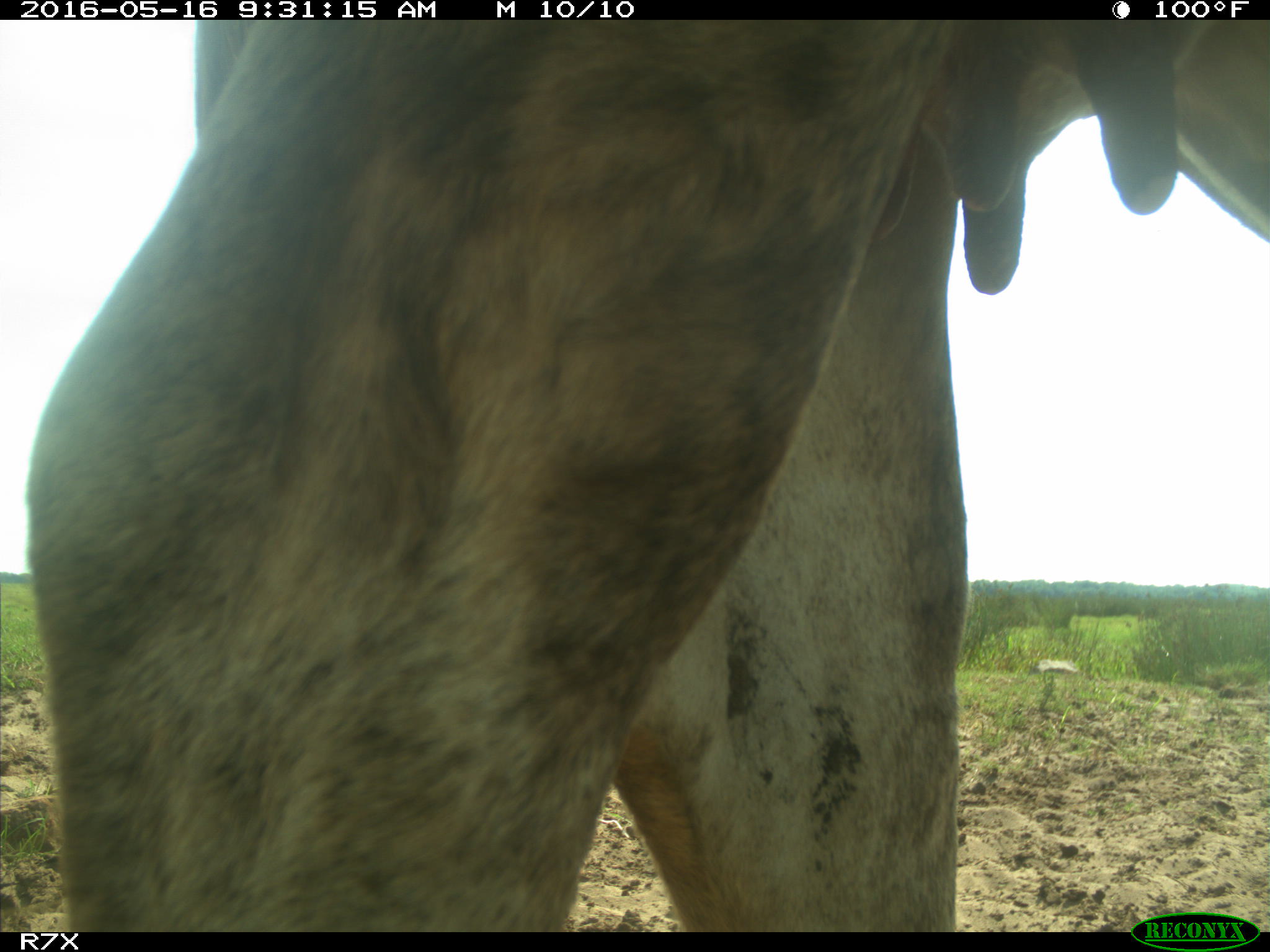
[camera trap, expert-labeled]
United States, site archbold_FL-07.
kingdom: Animalia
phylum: Chordata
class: Mammalia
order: Artiodactyla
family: Bovidae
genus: Bos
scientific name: Bos taurus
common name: domestic cow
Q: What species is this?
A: Bos taurus (domestic cow).